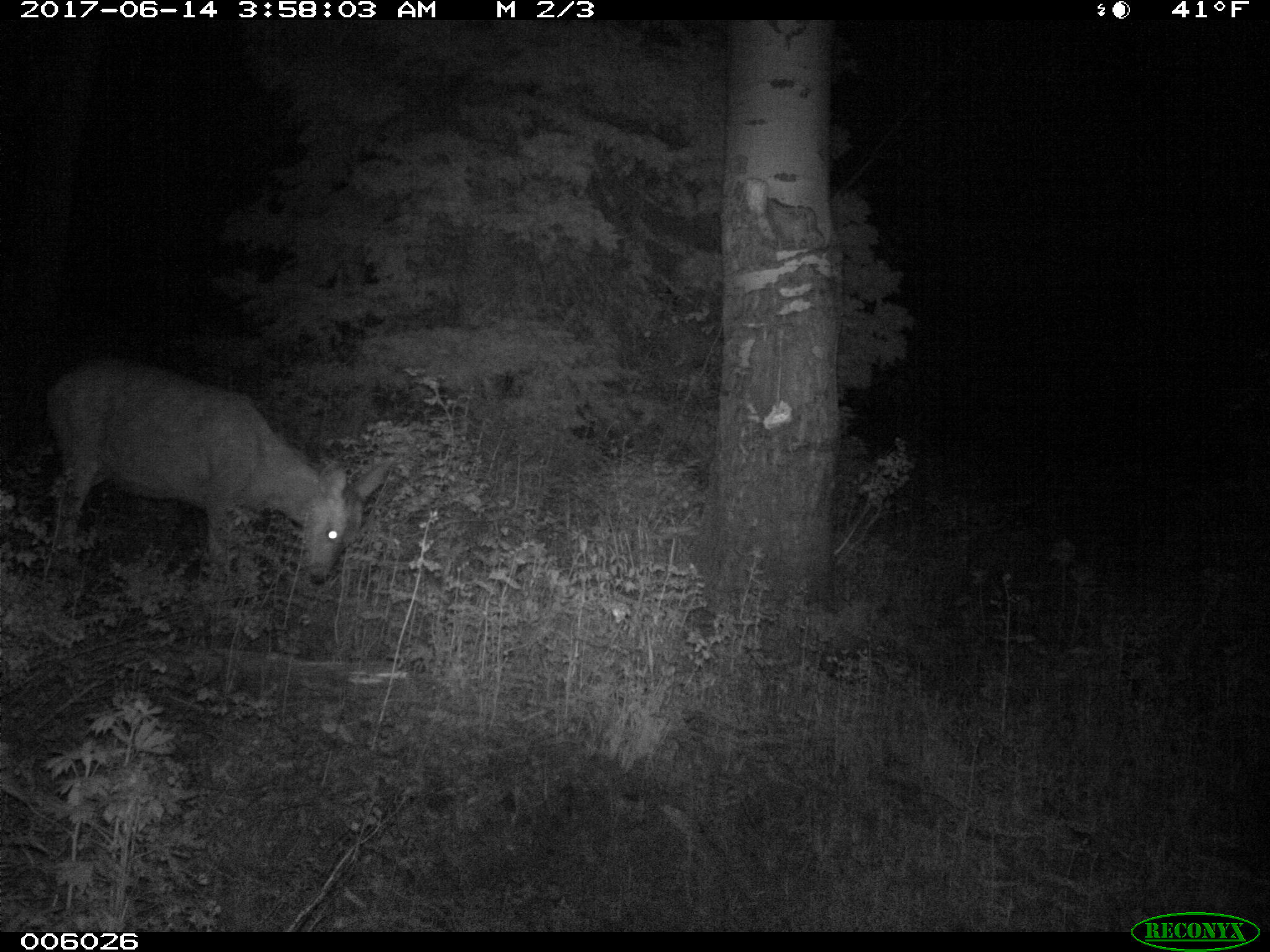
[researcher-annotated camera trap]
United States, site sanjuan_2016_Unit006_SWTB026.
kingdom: Animalia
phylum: Chordata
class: Mammalia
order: Artiodactyla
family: Cervidae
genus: Odocoileus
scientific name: Odocoileus hemionus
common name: mule deer